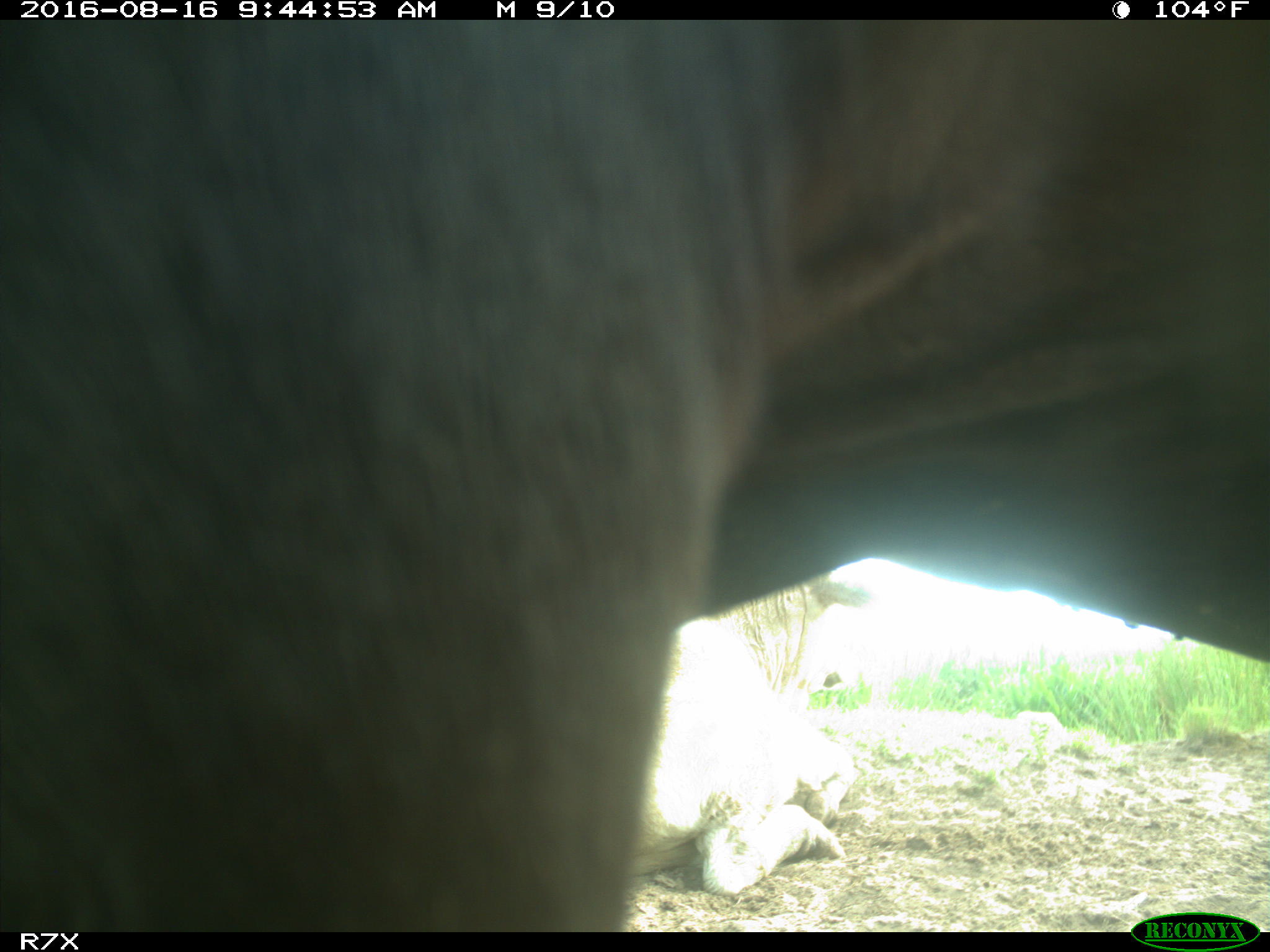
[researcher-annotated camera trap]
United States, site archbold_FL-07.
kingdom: Animalia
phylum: Chordata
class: Mammalia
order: Artiodactyla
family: Bovidae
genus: Bos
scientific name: Bos taurus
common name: domestic cow